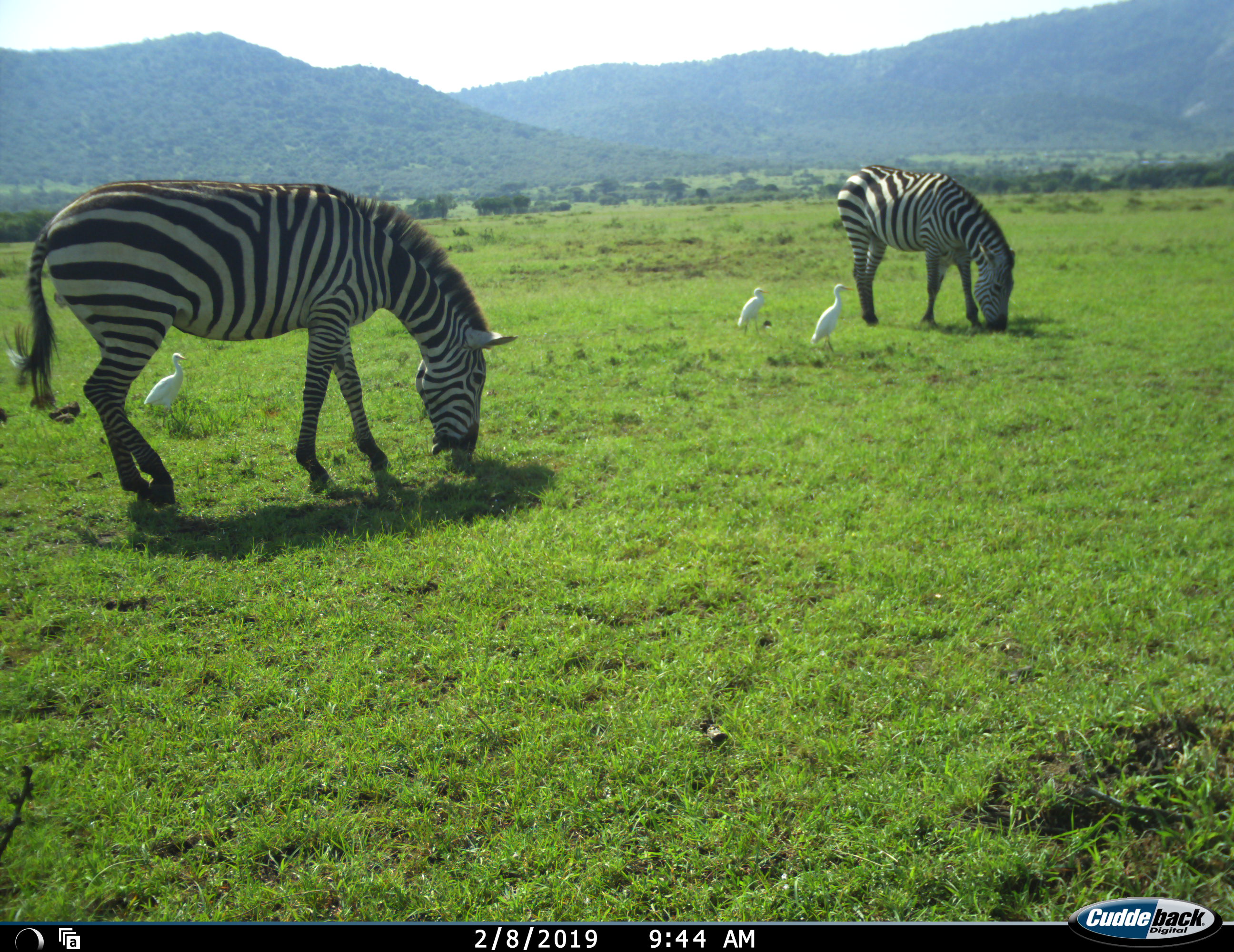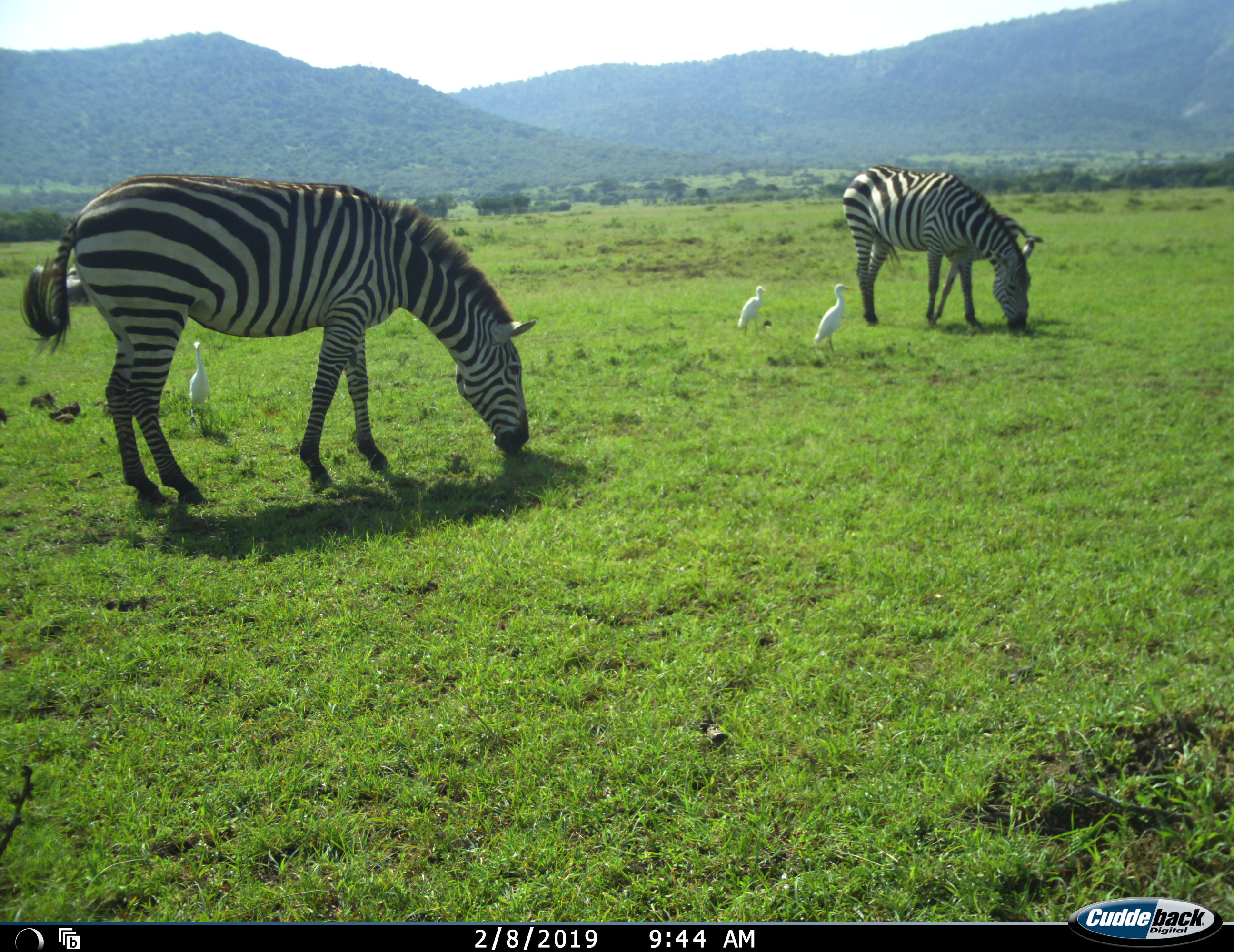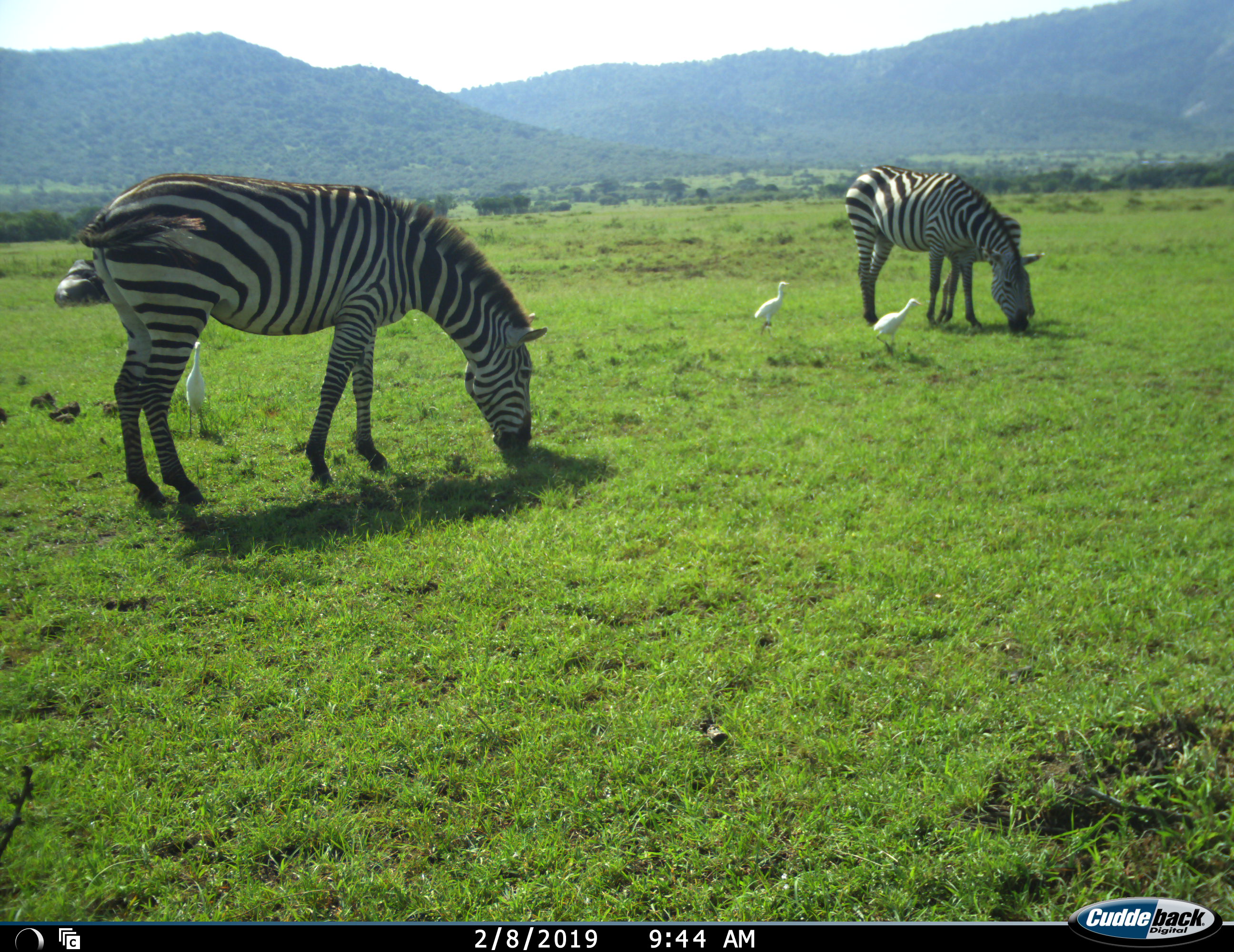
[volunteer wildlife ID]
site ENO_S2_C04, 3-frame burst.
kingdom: Animalia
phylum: Chordata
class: Aves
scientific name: Aves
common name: bird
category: birdother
Birdother (bird) (Aves), count 3. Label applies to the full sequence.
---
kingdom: Animalia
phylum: Chordata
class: Mammalia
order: Perissodactyla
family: Equidae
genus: Equus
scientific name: Equus quagga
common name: plains zebra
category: zebraplains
Zebraplains (plains zebra) (Equus quagga), count 2. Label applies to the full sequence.